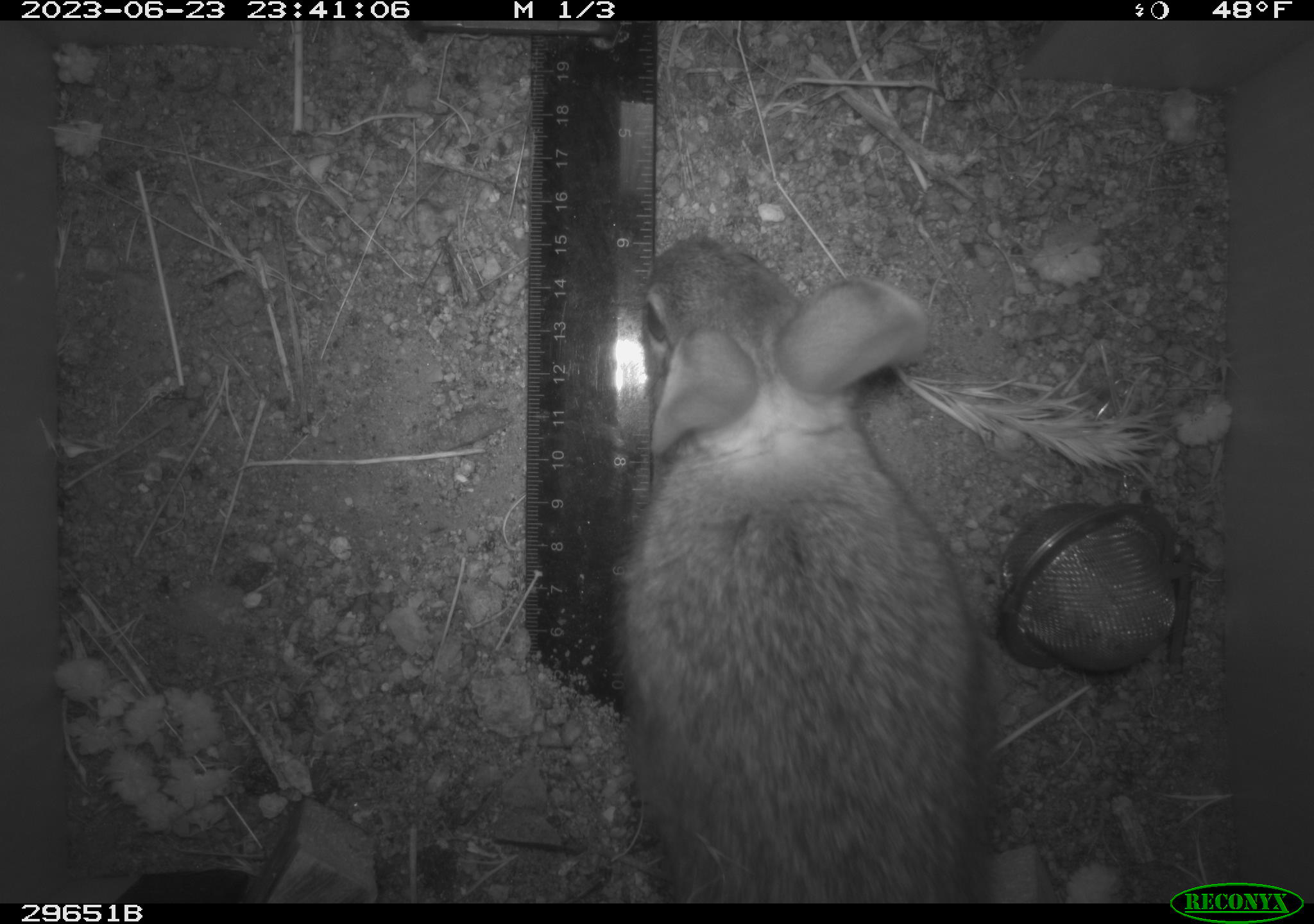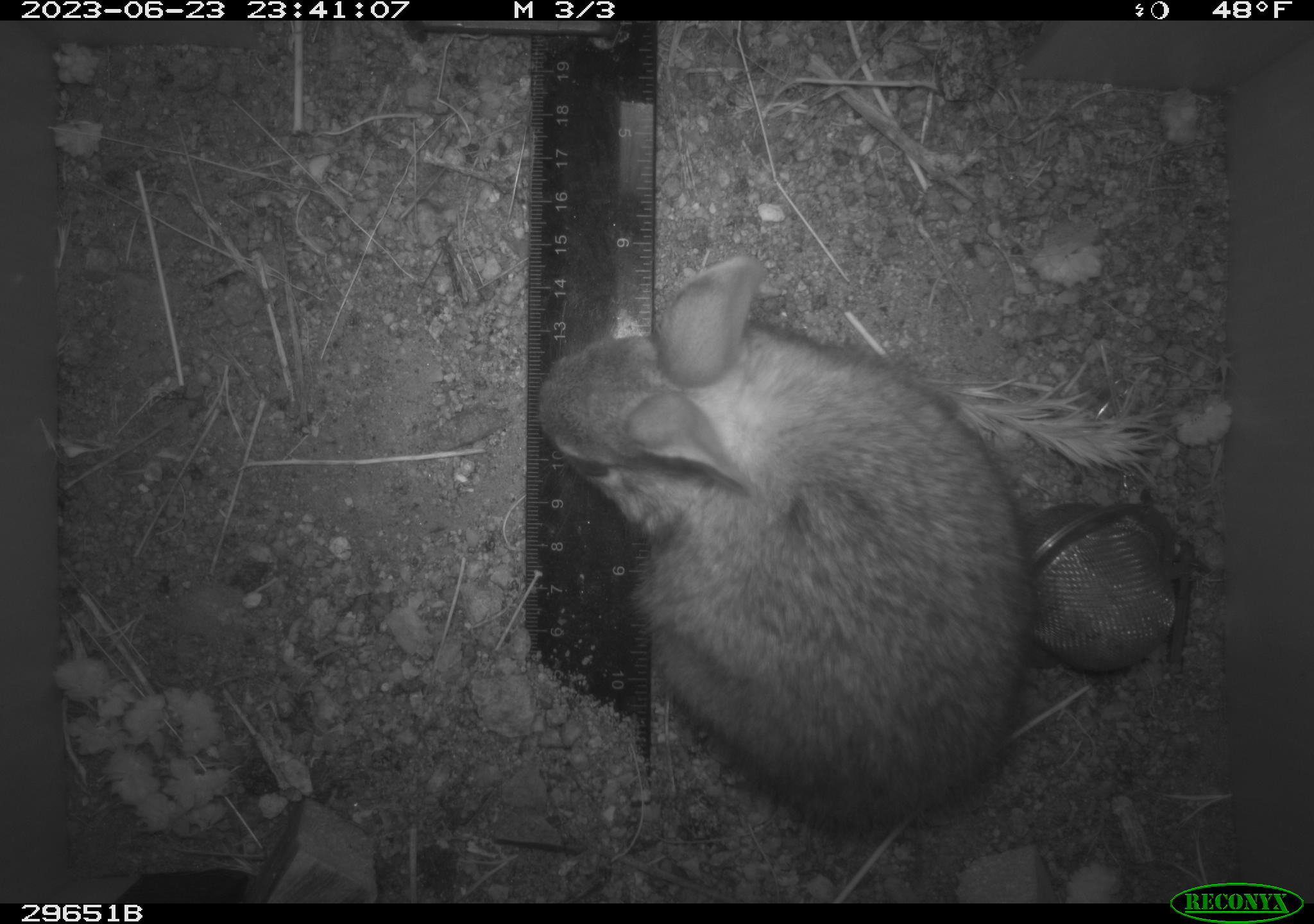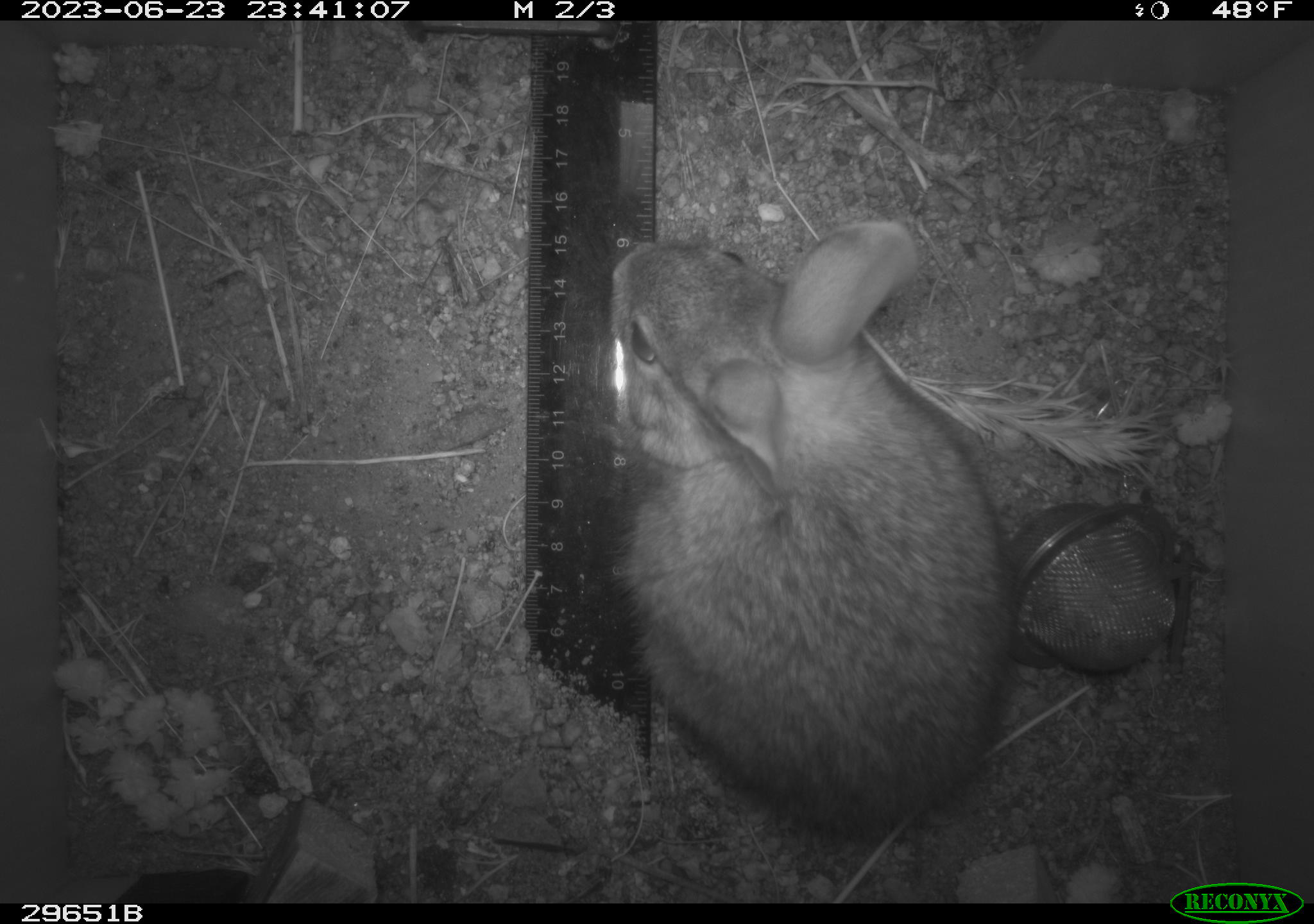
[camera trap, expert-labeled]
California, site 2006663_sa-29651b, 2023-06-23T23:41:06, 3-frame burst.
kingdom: Animalia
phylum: Chordata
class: Mammalia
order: Lagomorpha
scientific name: Lagomorpha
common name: hares, rabbits, and pikas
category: lagomorpha order